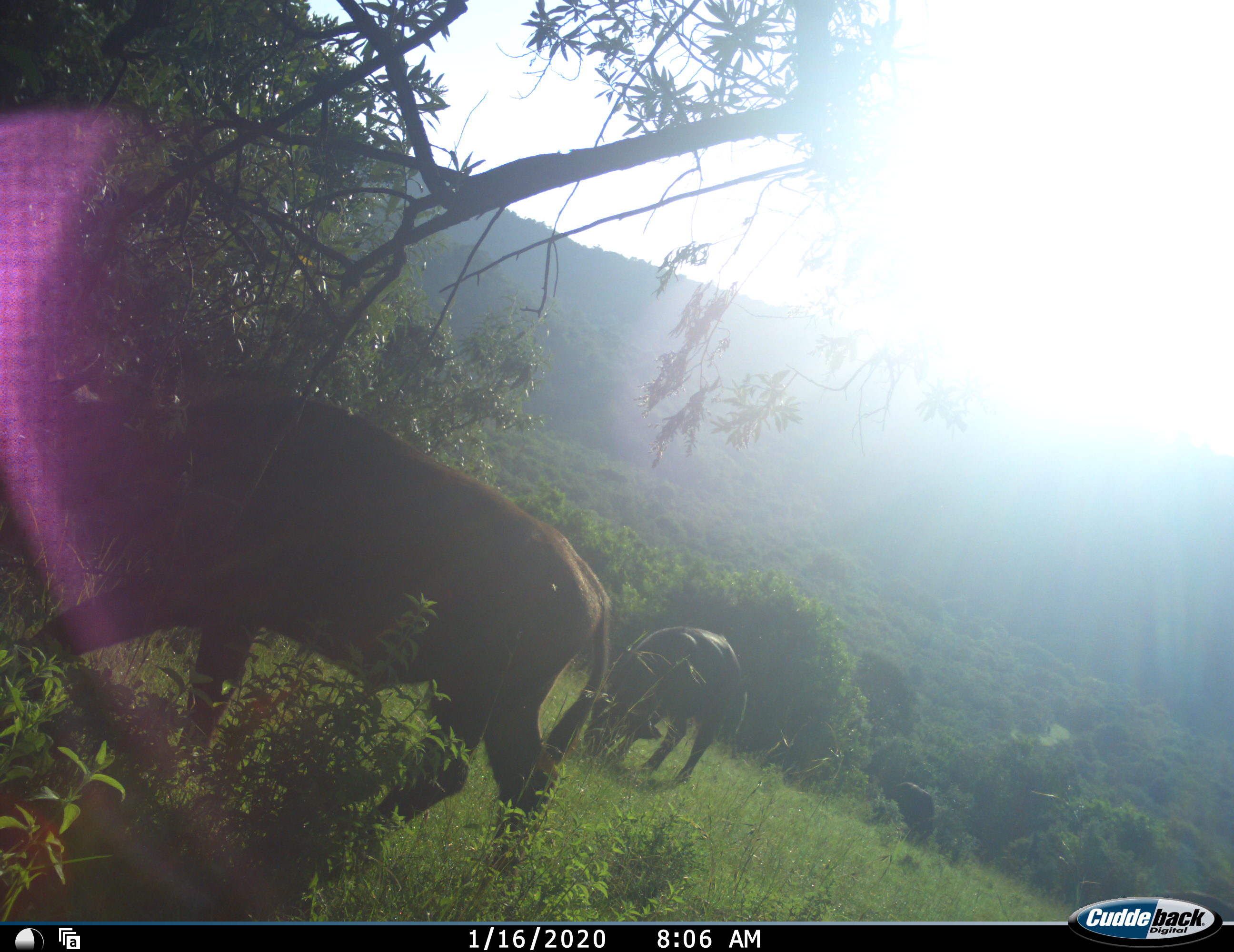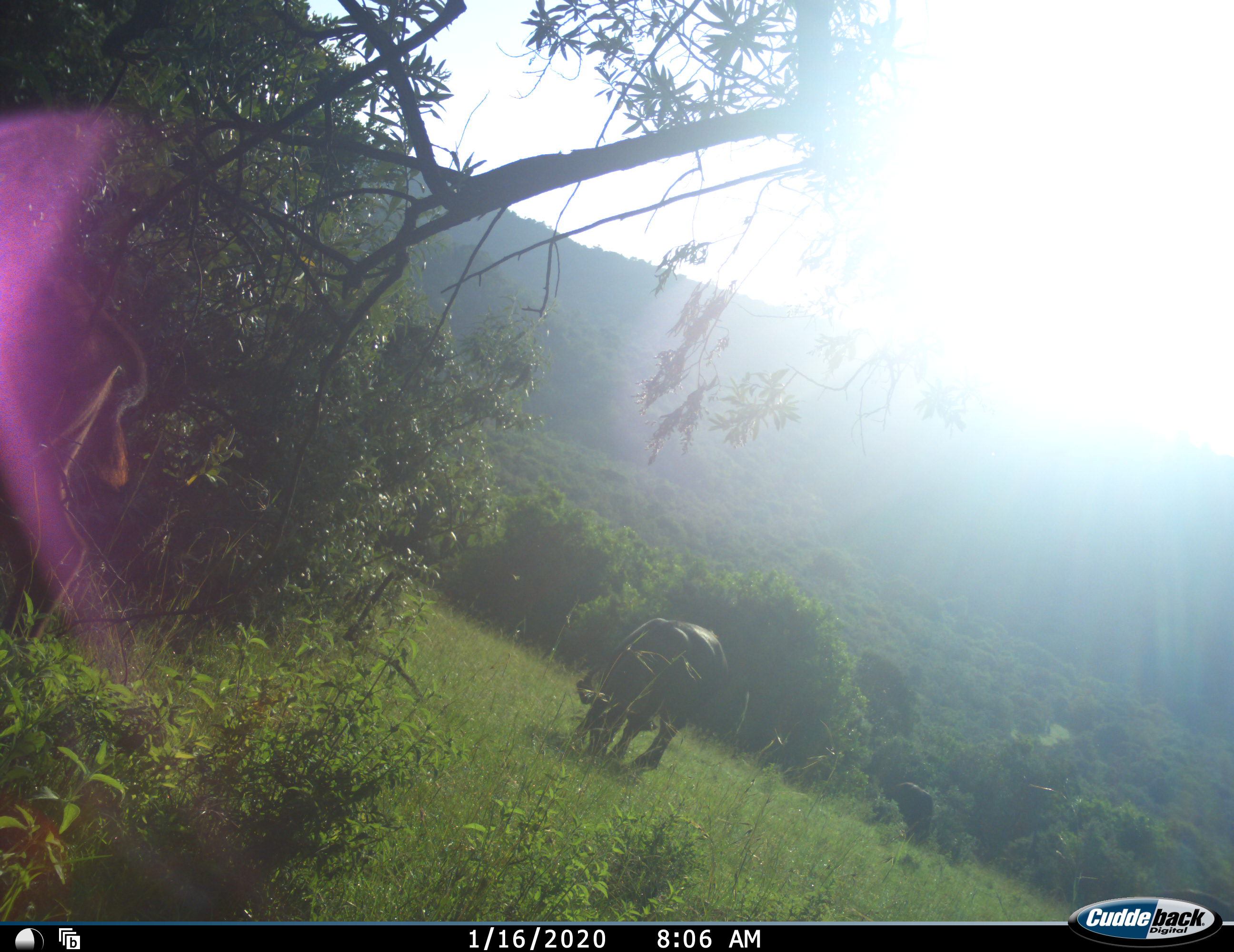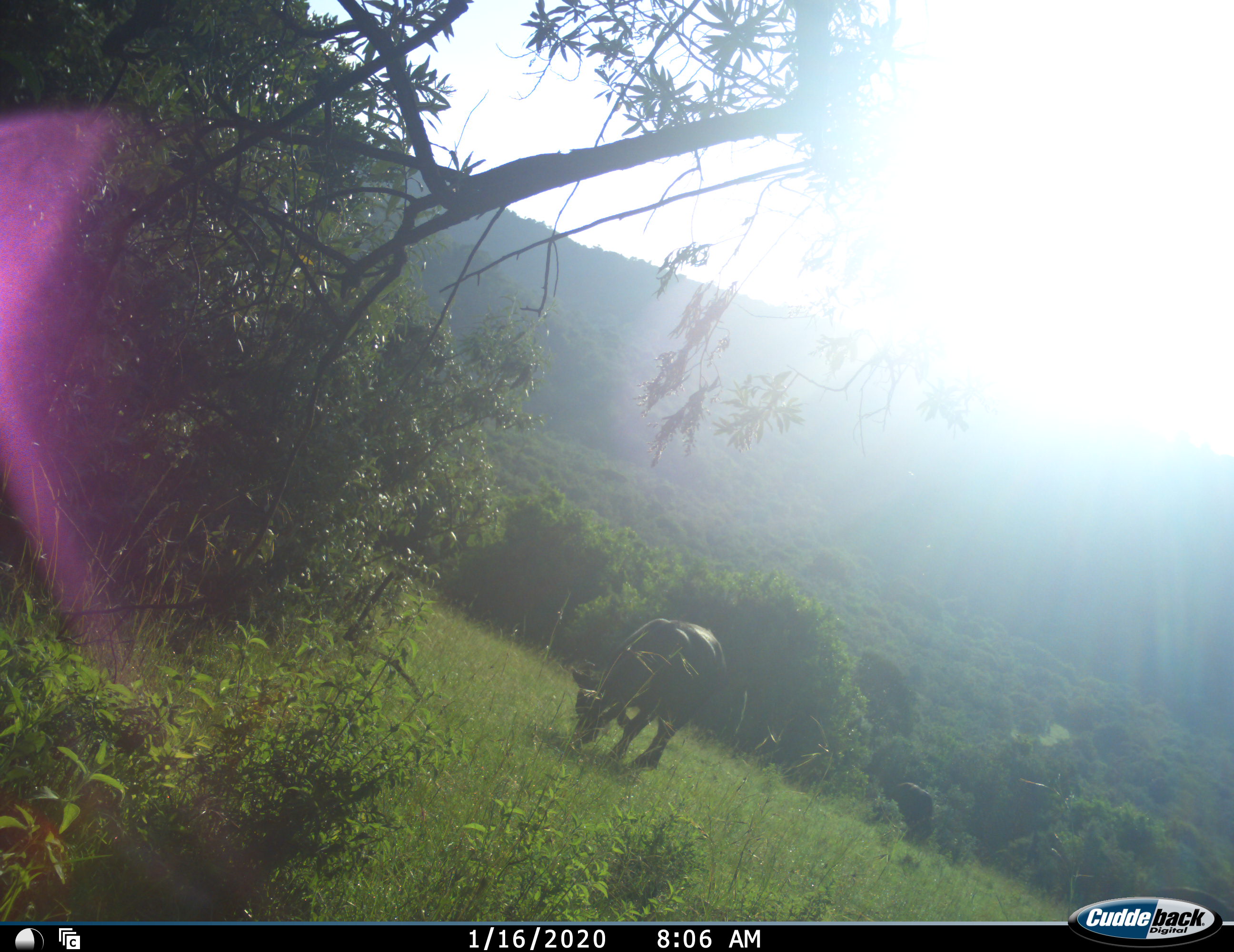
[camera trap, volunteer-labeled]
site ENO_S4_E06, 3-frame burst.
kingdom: Animalia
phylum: Chordata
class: Mammalia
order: Artiodactyla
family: Bovidae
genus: Syncerus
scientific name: Syncerus caffer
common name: african buffalo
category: buffalo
Buffalo (african buffalo) (Syncerus caffer), count 3. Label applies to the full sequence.